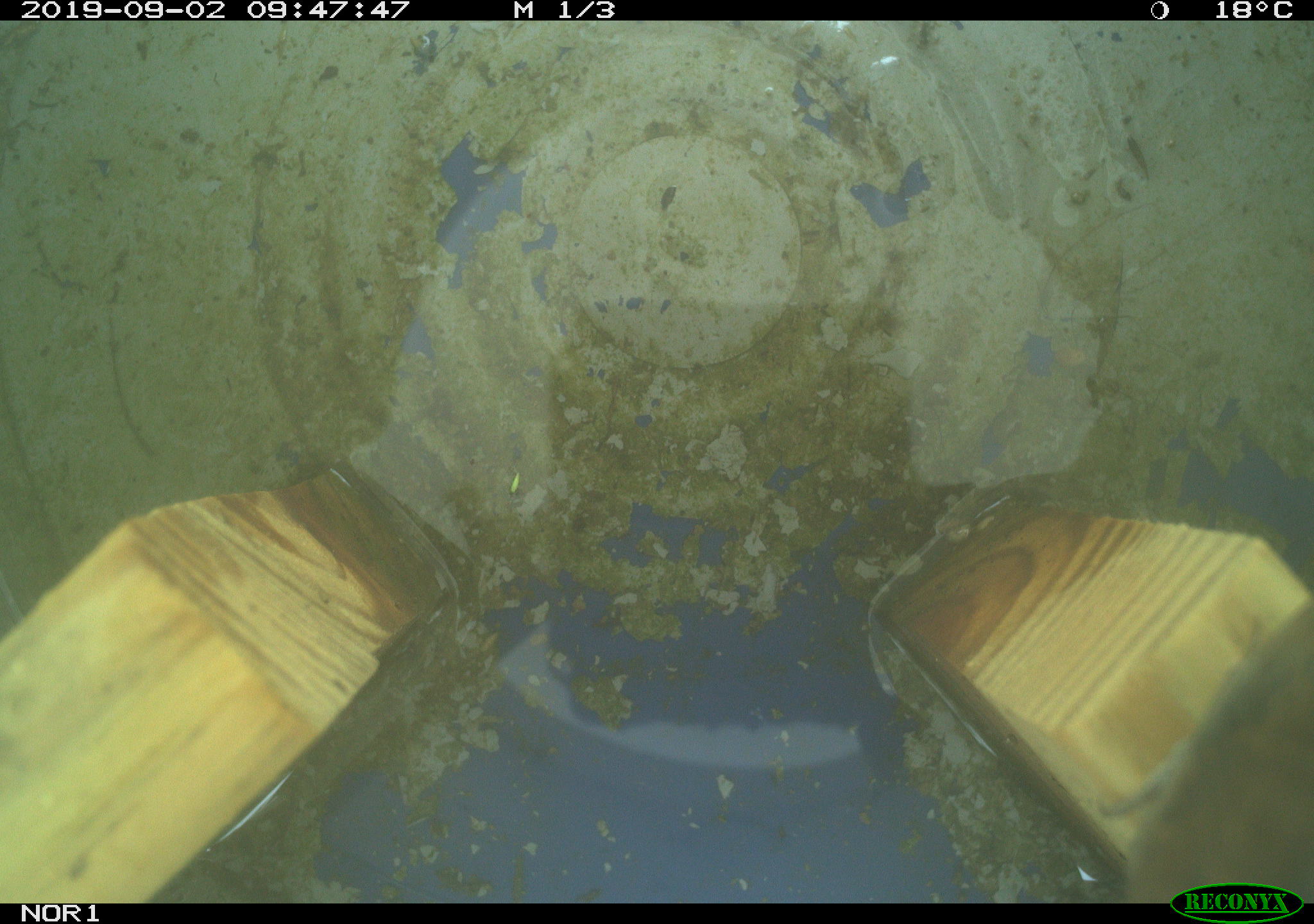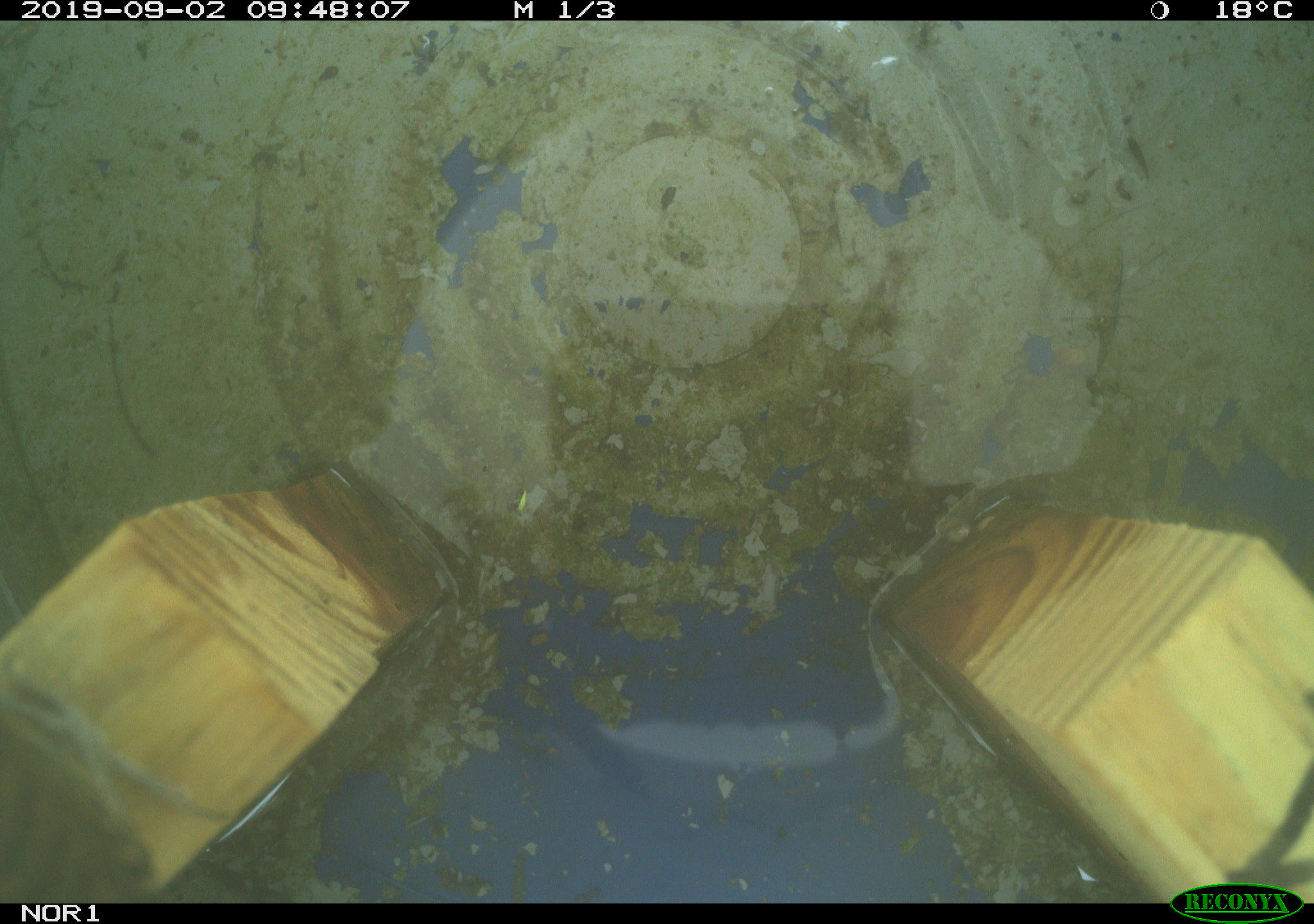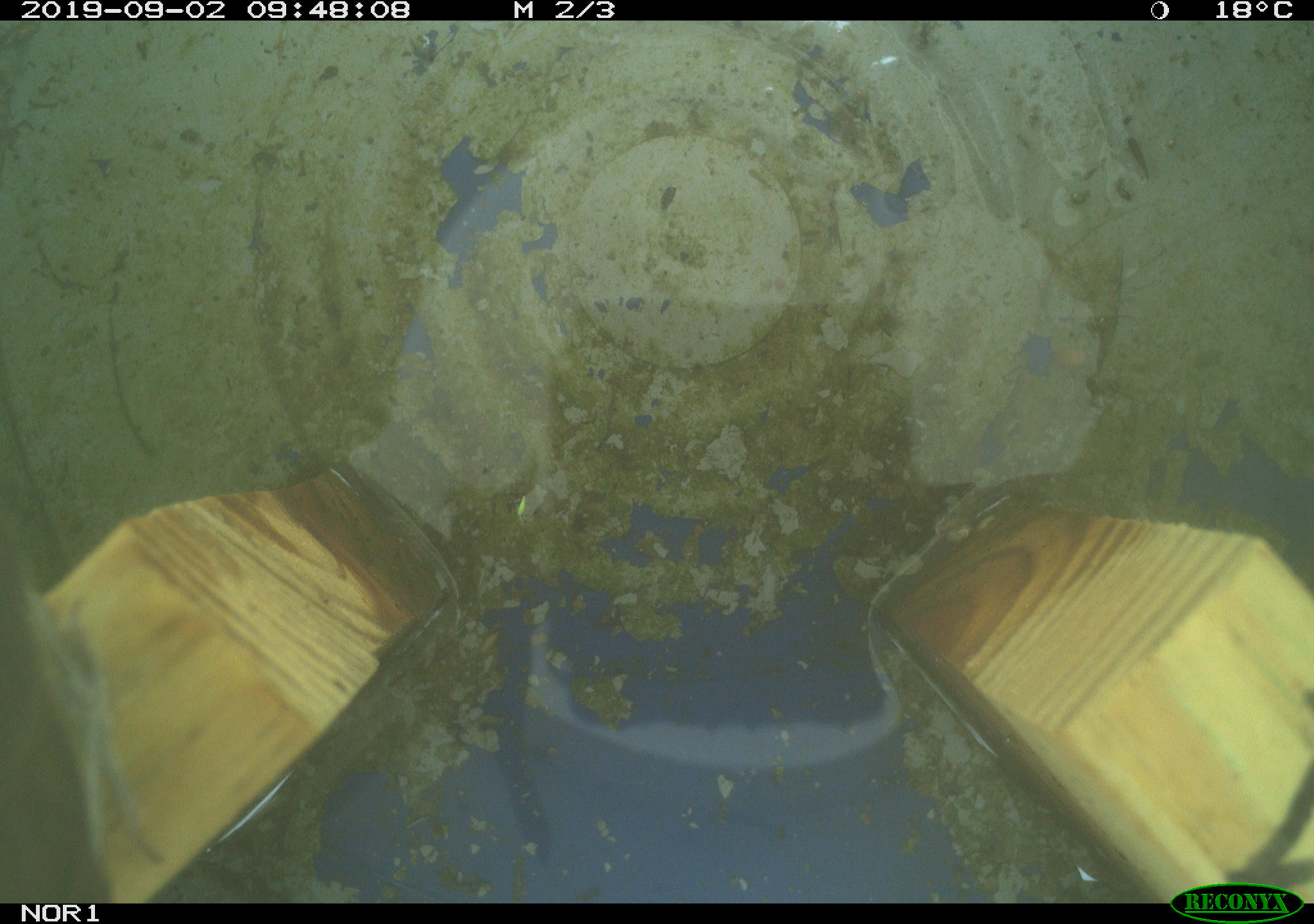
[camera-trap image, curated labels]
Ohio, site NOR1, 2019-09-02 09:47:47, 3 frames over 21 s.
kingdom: Animalia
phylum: Chordata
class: Aves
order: Passeriformes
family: Troglodytidae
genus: Troglodytes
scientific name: Troglodytes aedon aedon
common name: northern house wren